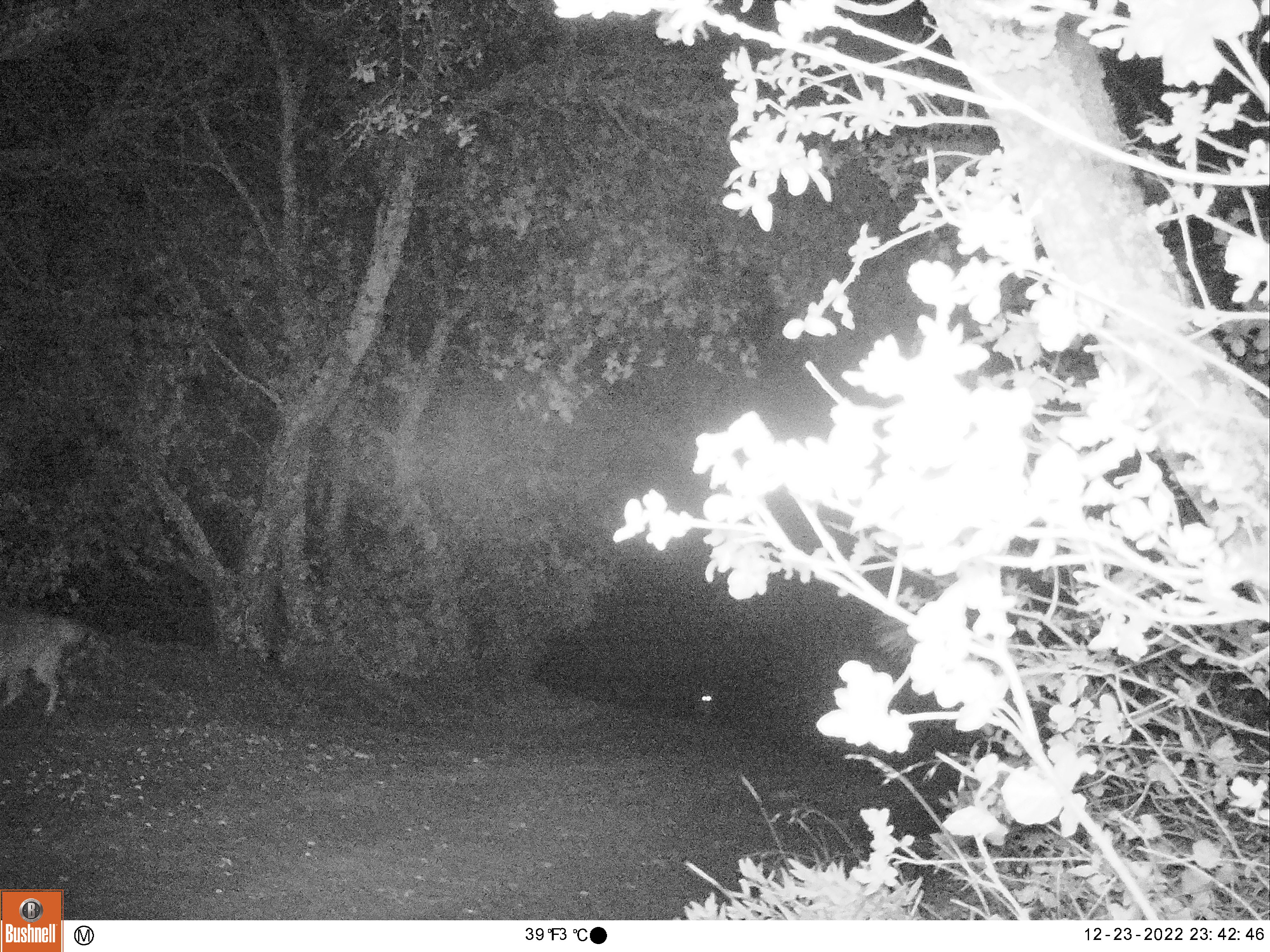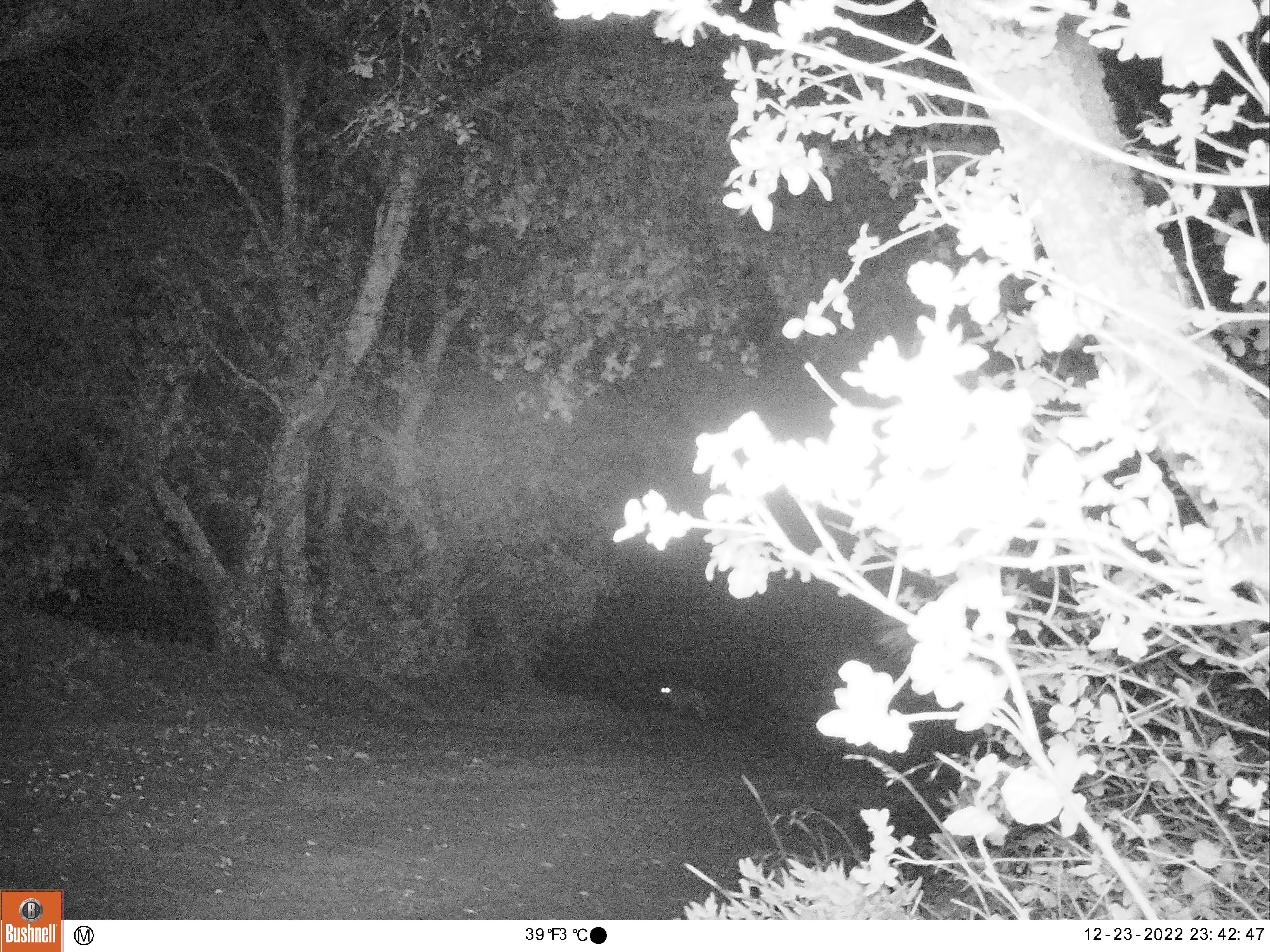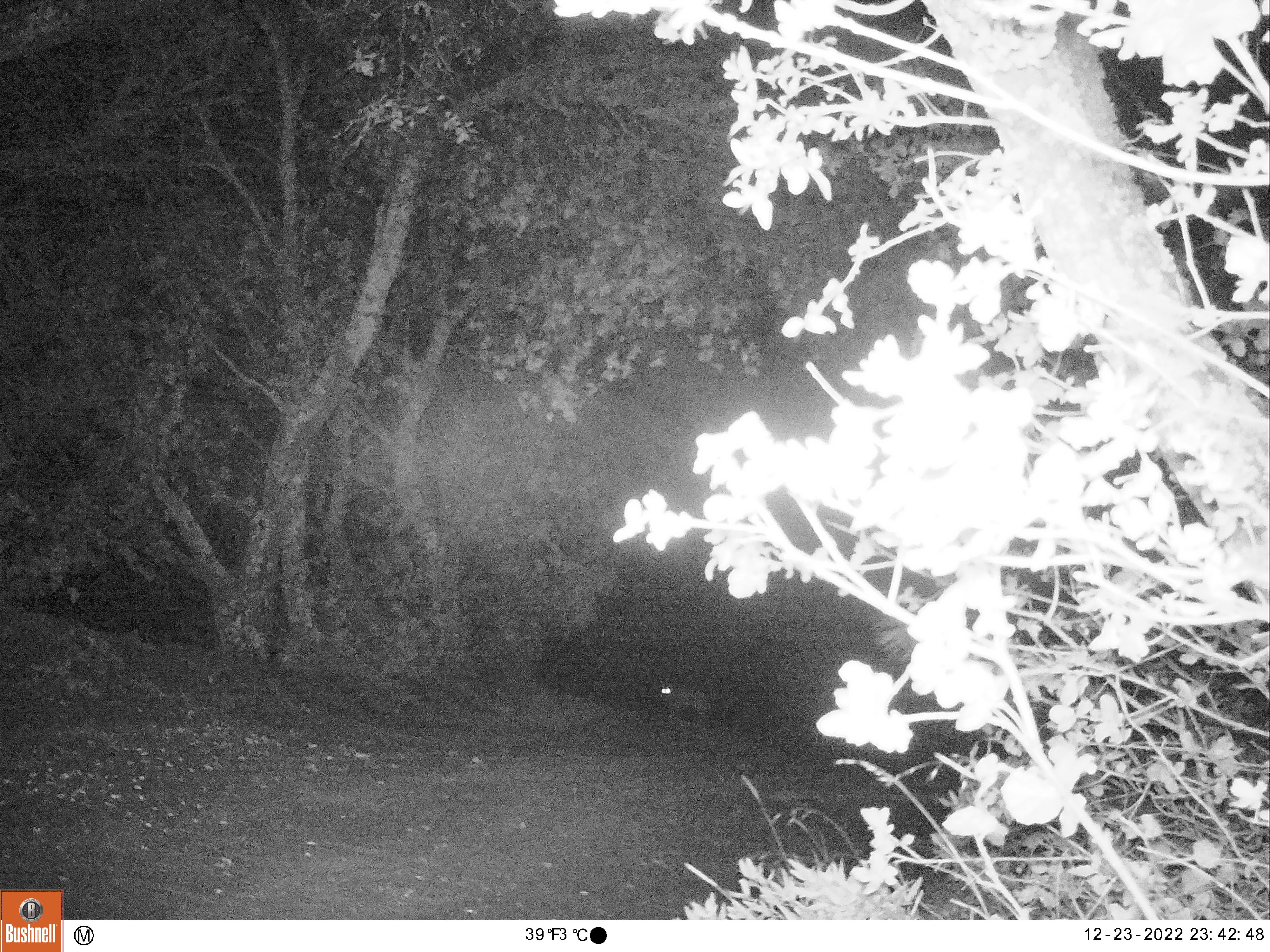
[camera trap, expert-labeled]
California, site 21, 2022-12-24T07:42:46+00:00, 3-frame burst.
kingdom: Animalia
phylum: Chordata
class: Mammalia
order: Carnivora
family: Canidae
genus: Canis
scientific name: Canis latrans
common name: coyote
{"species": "coyote (Canis latrans)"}